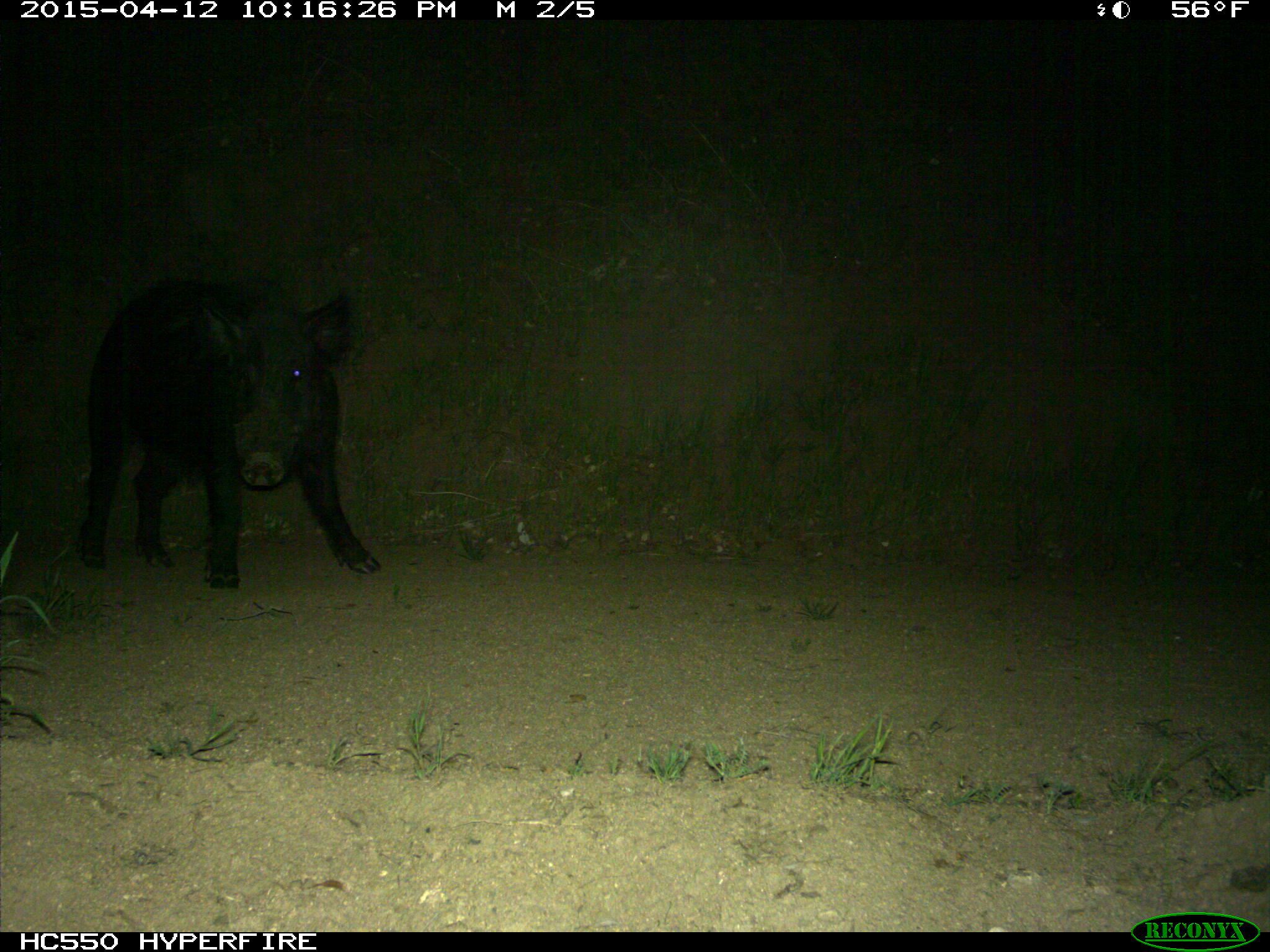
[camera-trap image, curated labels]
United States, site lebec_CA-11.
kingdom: Animalia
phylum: Chordata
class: Mammalia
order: Artiodactyla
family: Suidae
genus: Sus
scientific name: Sus scrofa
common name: wild boar